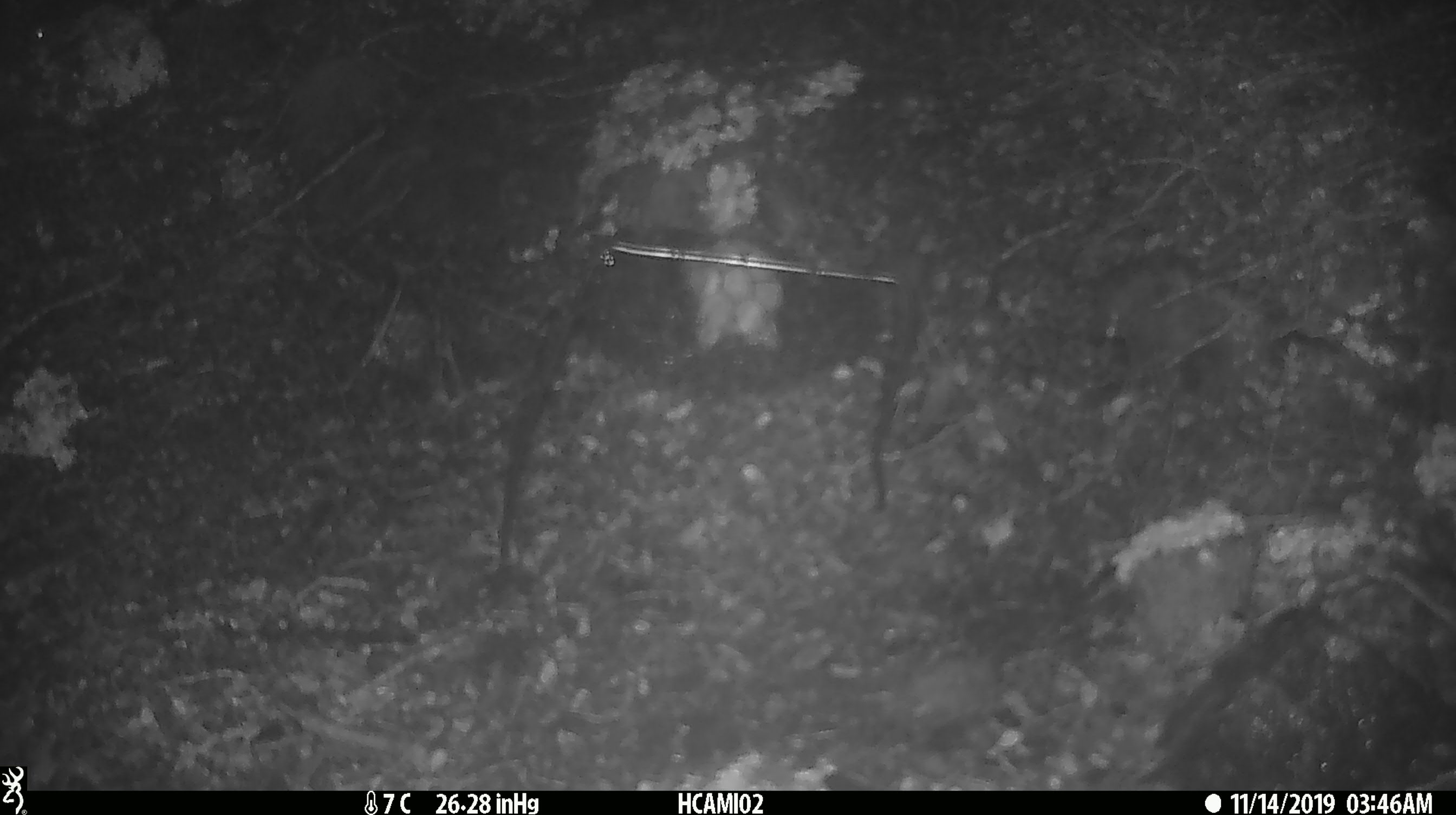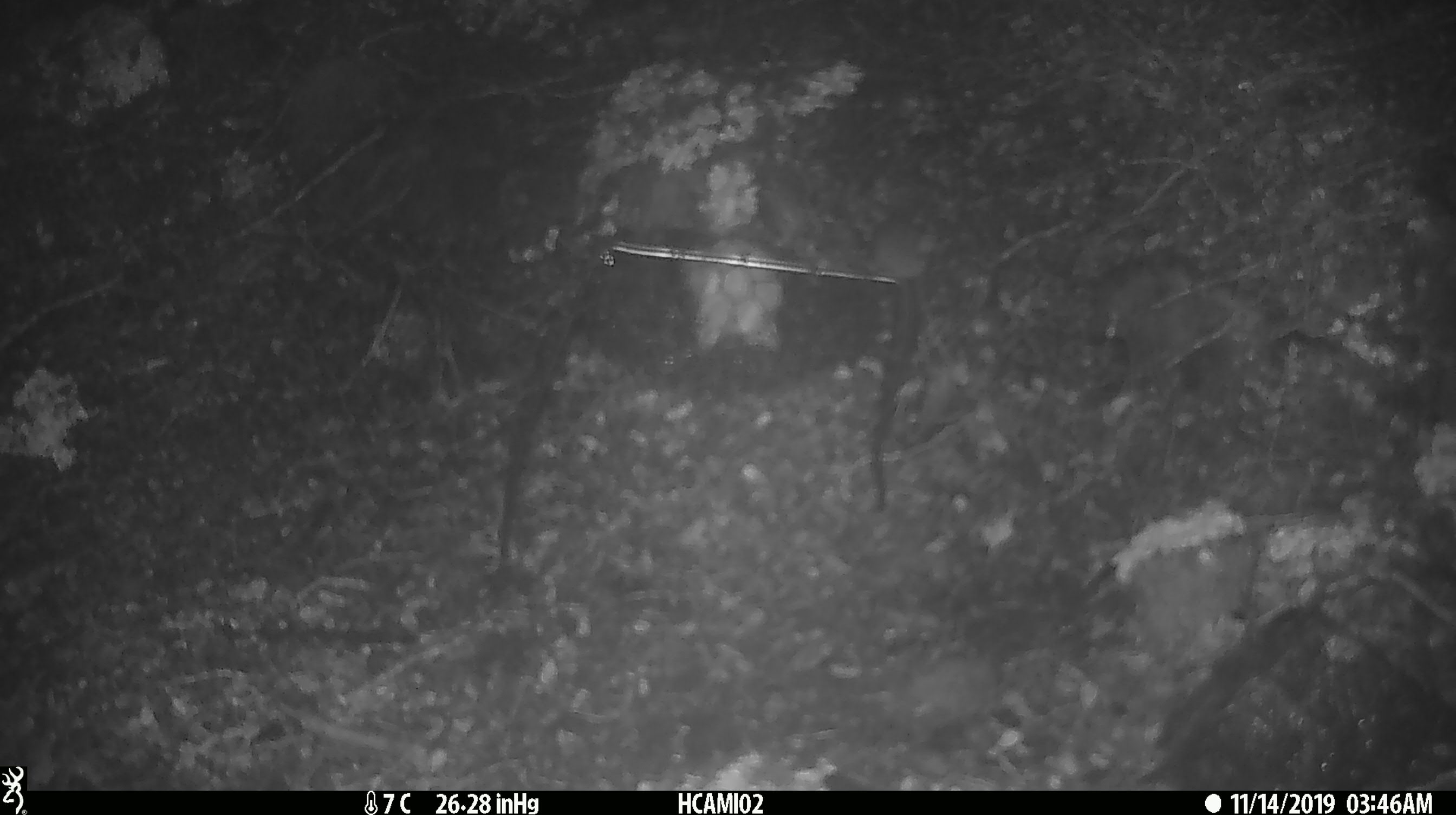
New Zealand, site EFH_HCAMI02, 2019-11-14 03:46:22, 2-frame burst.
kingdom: Animalia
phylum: Chordata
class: Mammalia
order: Rodentia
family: Muridae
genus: Mus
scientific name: Mus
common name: mouse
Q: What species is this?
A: Mouse (Mus).